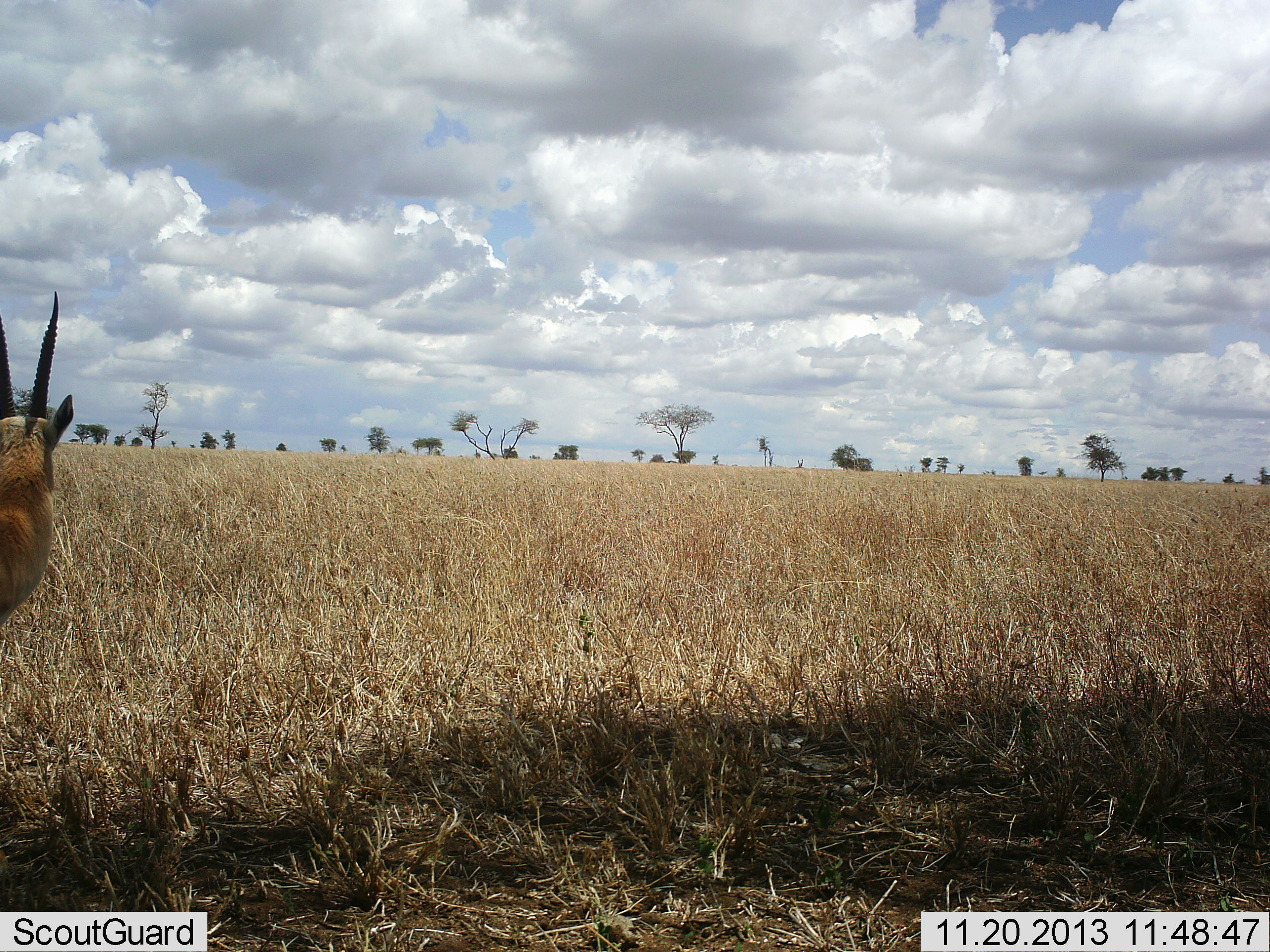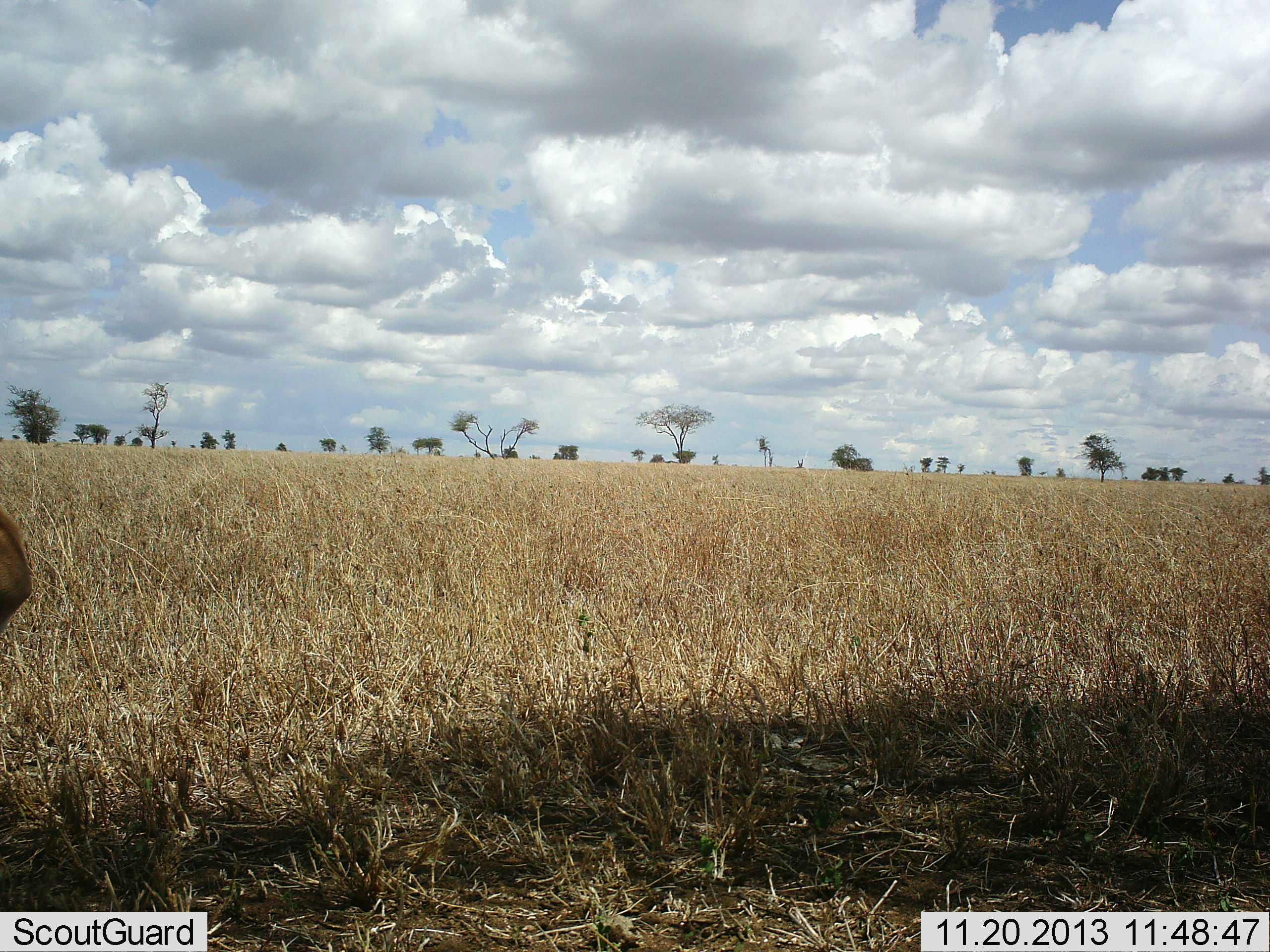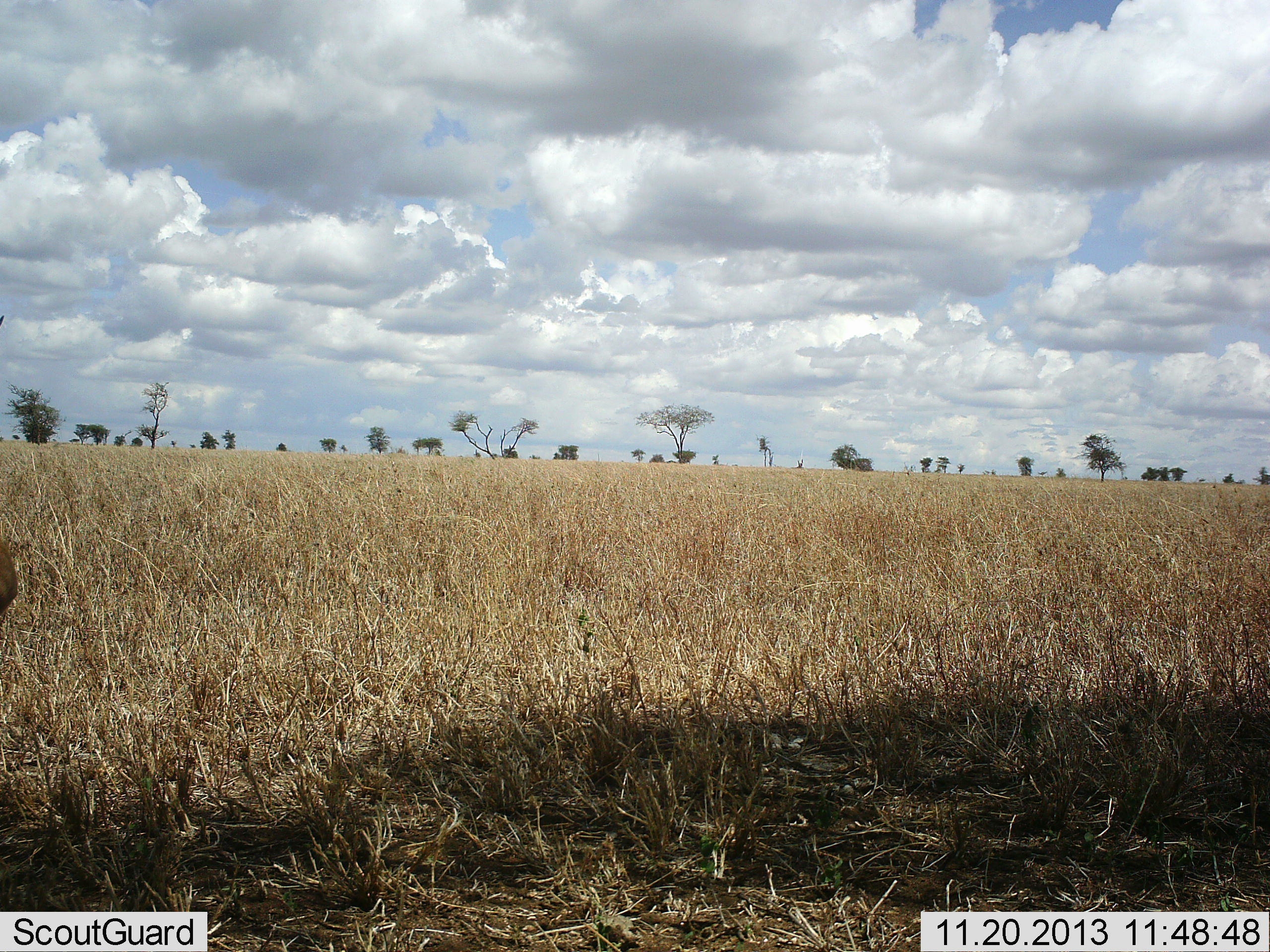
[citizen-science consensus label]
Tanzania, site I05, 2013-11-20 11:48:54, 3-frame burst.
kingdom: Animalia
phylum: Chordata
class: Mammalia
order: Artiodactyla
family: Bovidae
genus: Nanger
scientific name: Nanger granti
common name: grant's gazelle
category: gazellegrants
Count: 1.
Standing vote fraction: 100%.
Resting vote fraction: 10%.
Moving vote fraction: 0%.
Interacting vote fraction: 0%.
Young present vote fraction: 0%.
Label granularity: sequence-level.